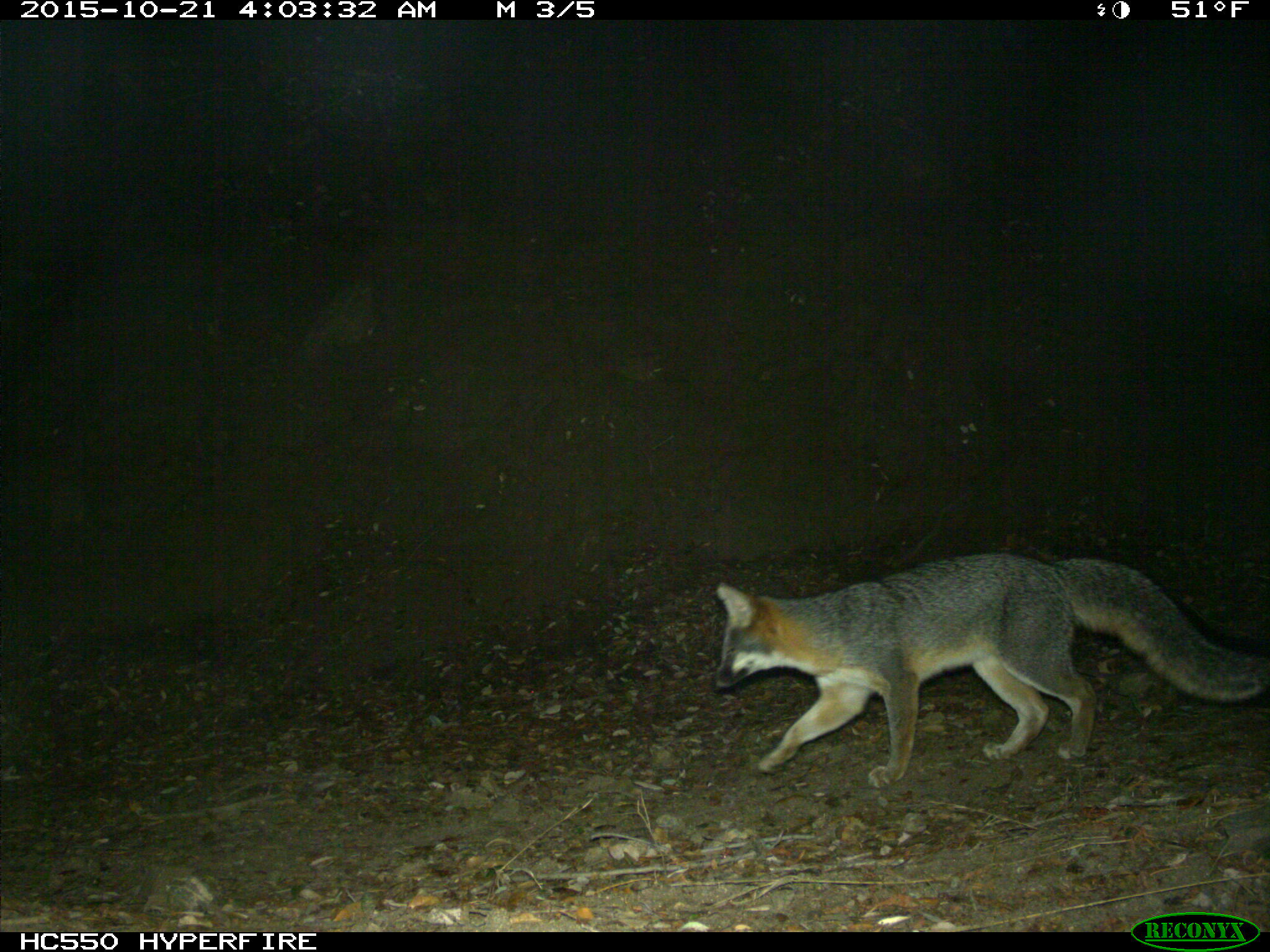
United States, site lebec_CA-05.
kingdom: Animalia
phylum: Chordata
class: Mammalia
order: Carnivora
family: Canidae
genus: Urocyon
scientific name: Urocyon cinereoargenteus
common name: gray fox